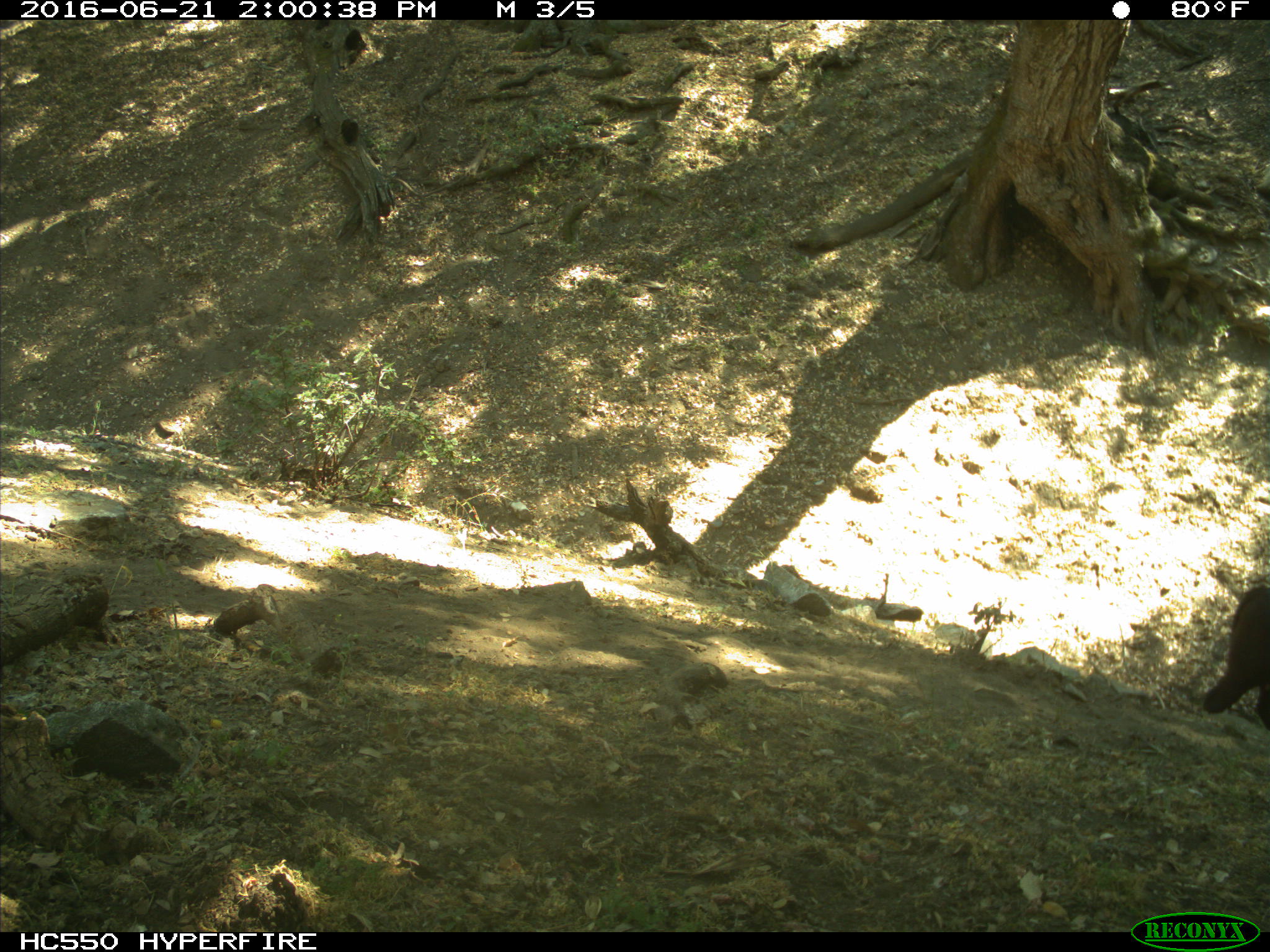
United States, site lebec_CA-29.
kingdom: Animalia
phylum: Chordata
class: Mammalia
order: Artiodactyla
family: Bovidae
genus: Bos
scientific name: Bos taurus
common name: domestic cow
Bos taurus (domestic cow).